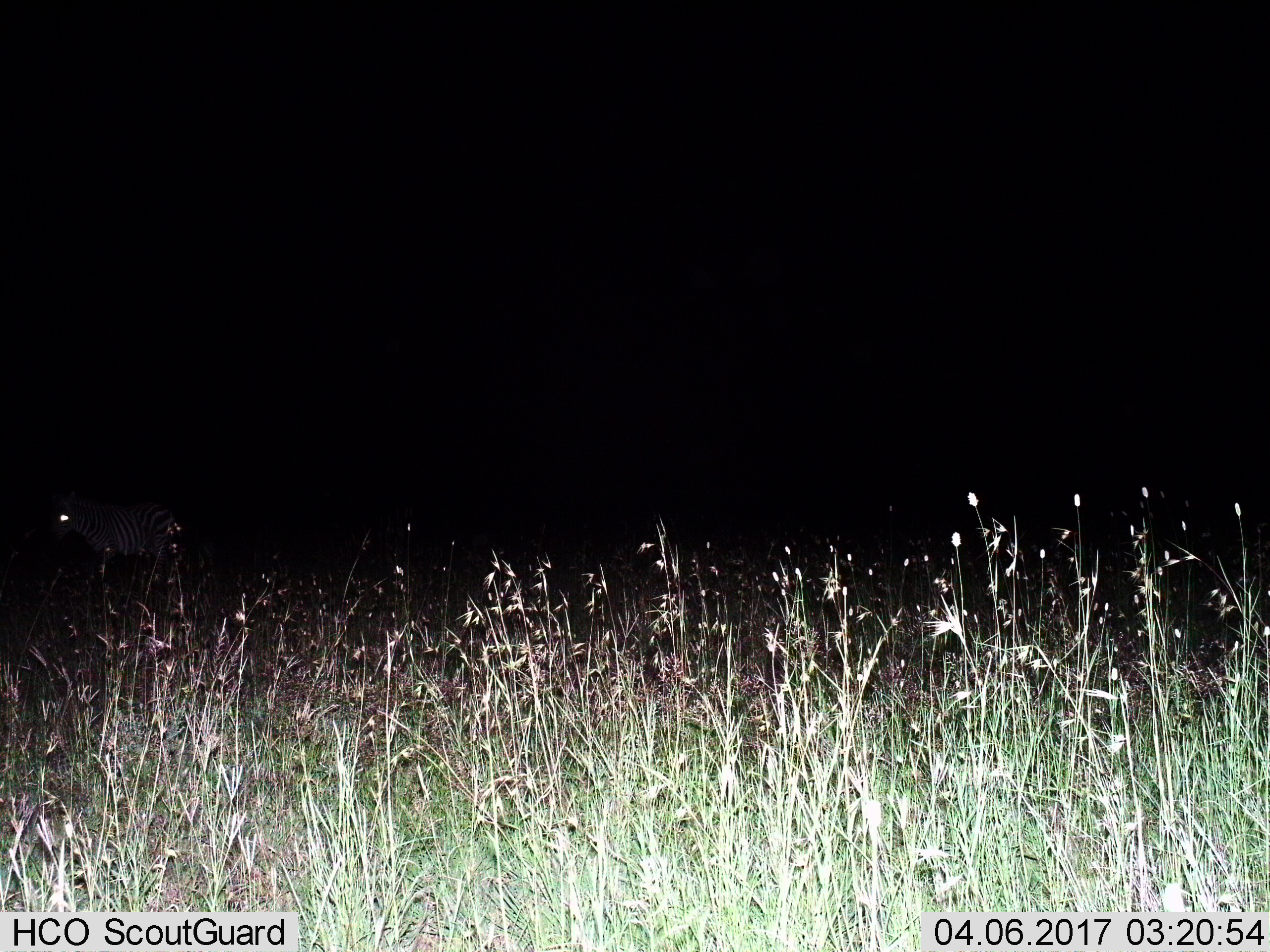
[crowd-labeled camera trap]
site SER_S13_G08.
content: unidentified animal